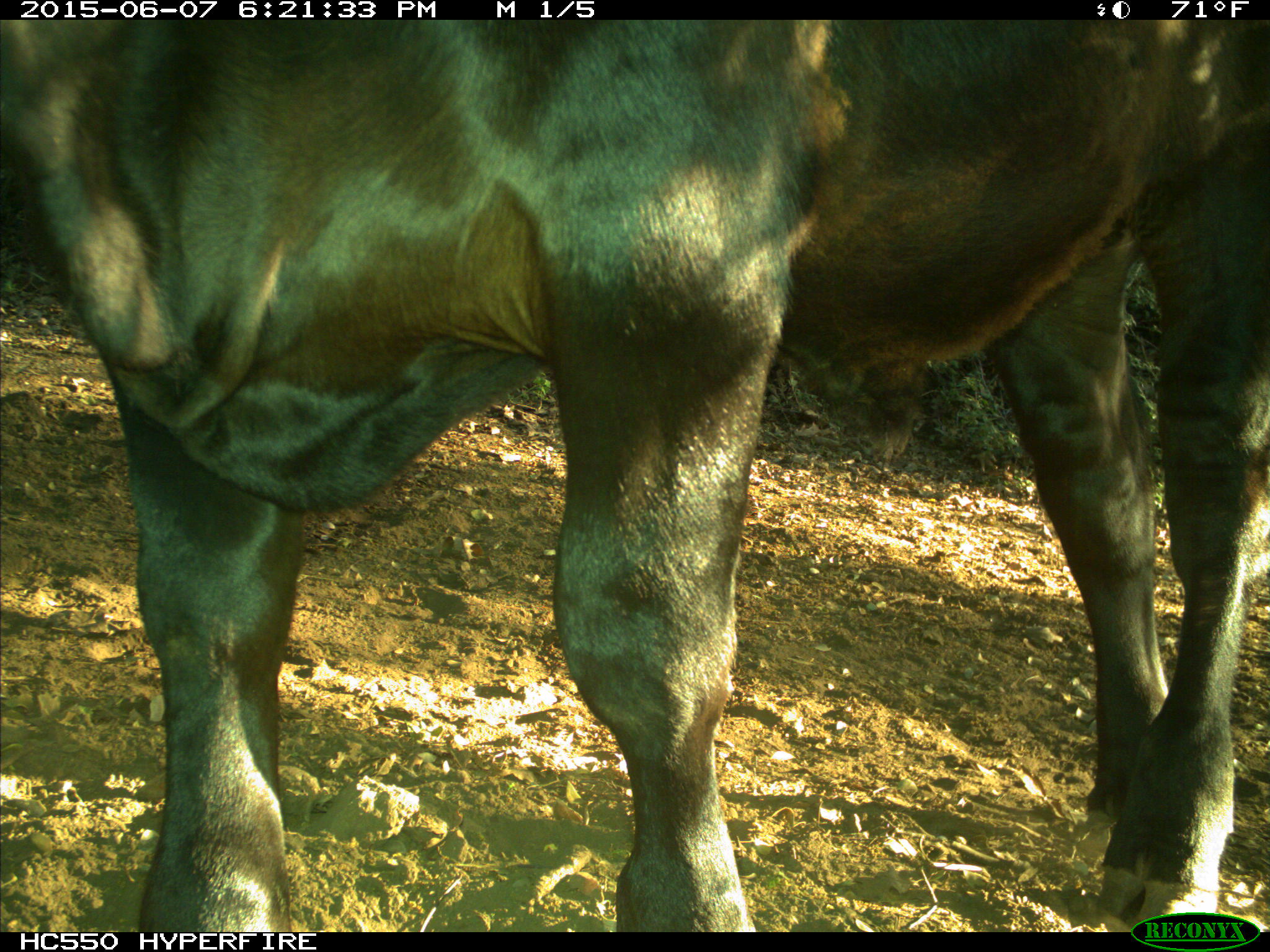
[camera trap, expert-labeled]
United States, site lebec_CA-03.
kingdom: Animalia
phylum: Chordata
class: Mammalia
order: Artiodactyla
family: Bovidae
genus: Bos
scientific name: Bos taurus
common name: domestic cow